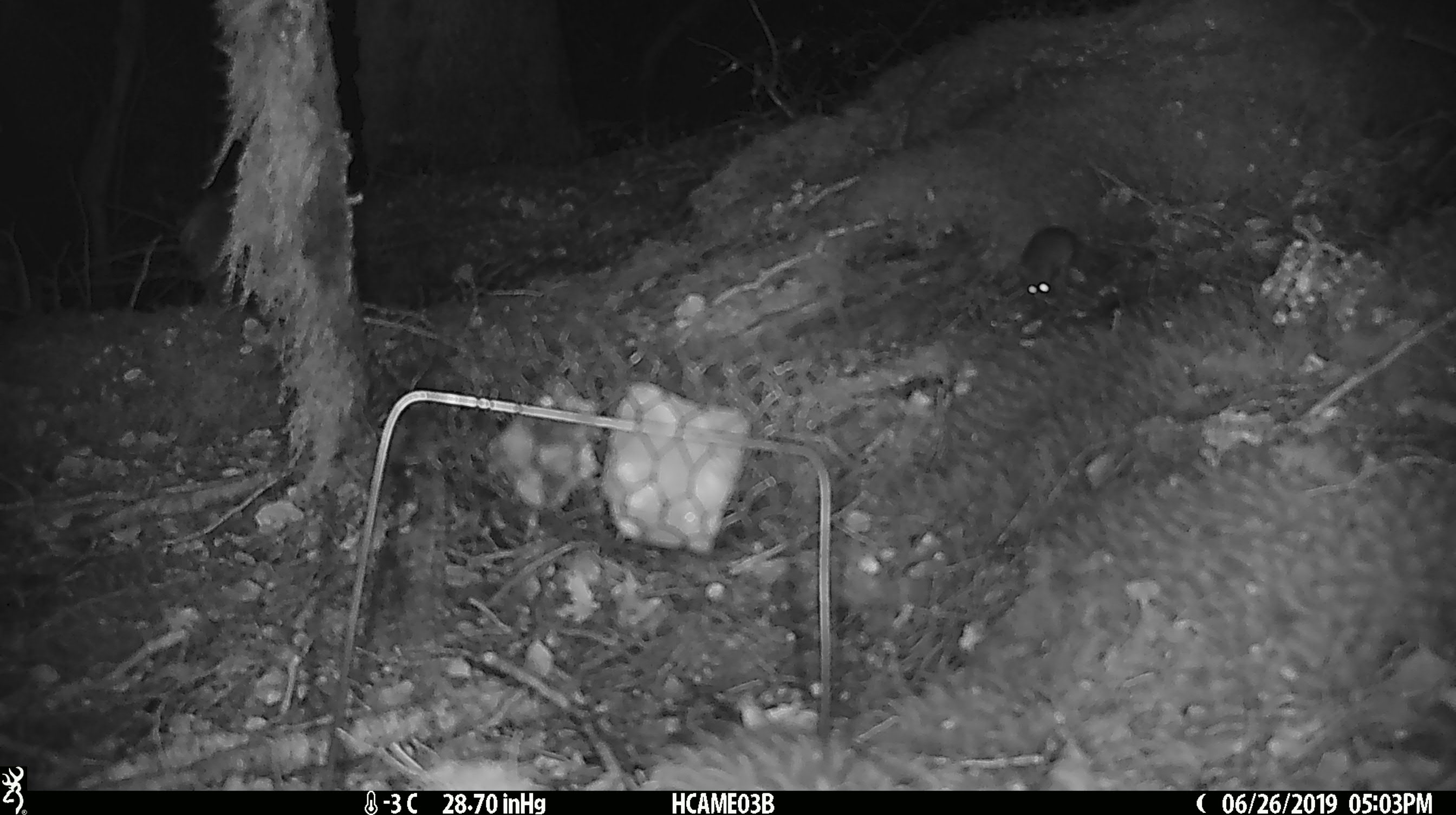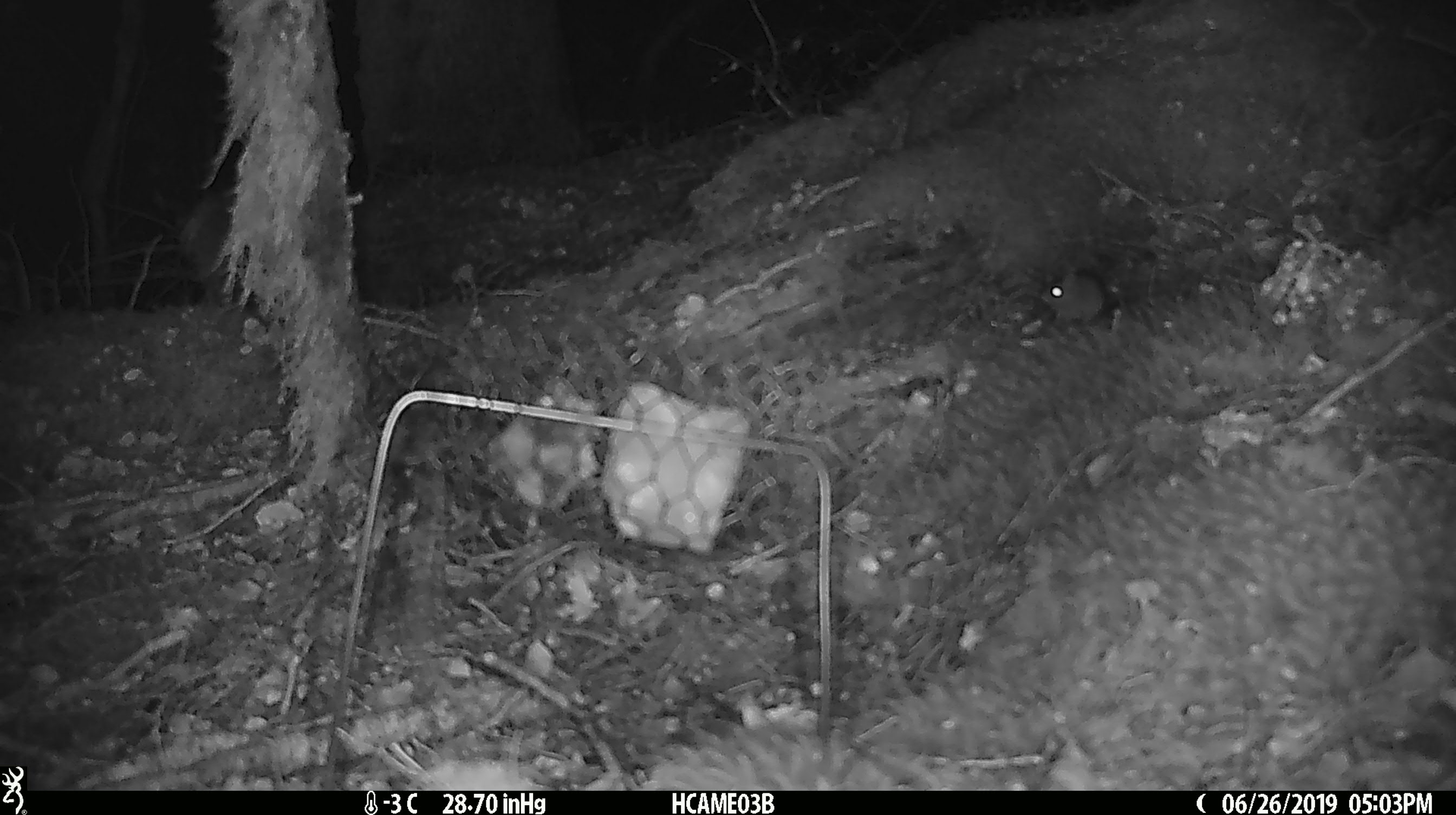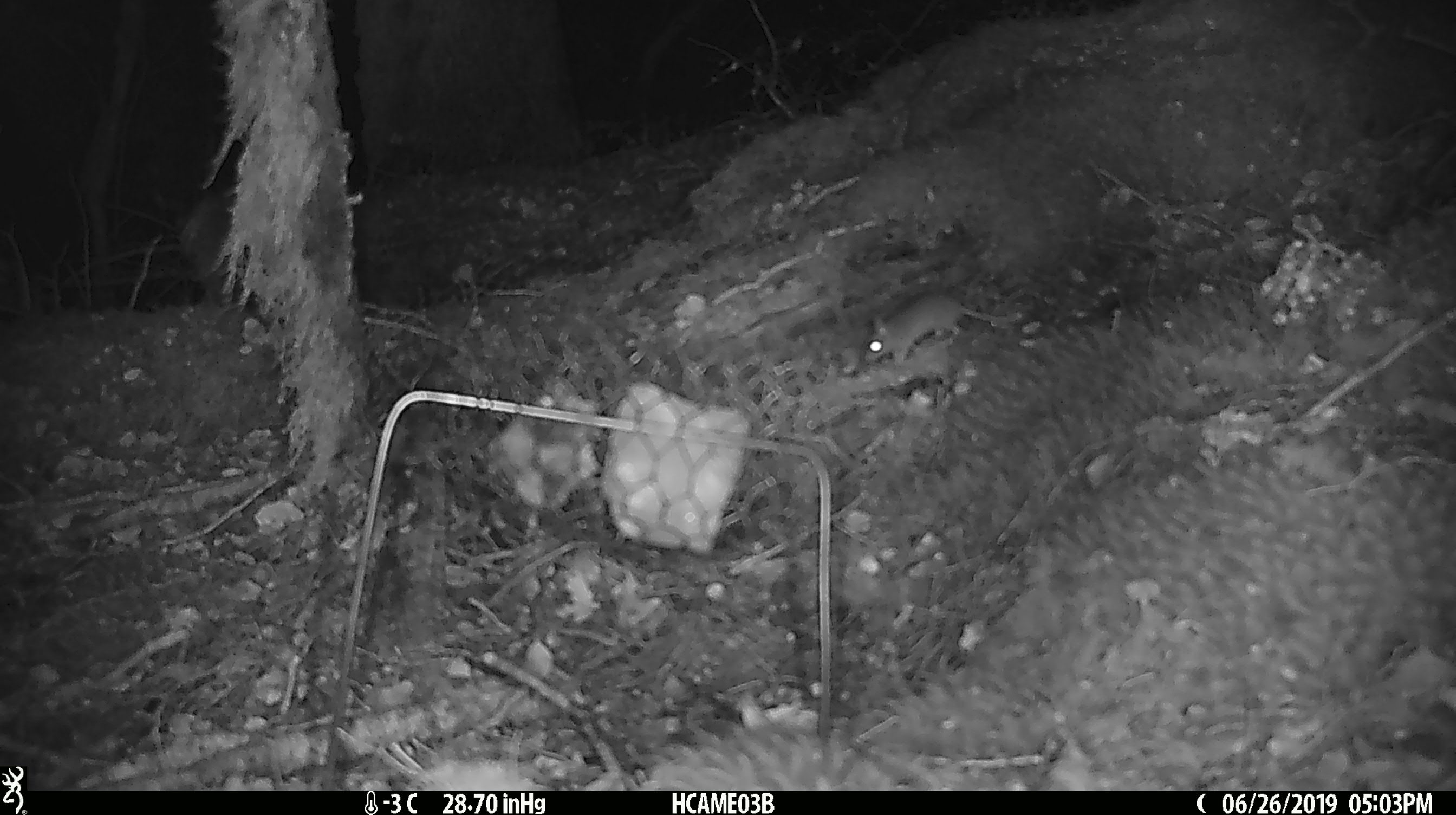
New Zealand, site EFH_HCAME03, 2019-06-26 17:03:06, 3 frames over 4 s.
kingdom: Animalia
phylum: Chordata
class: Mammalia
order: Rodentia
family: Muridae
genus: Mus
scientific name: Mus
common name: mouse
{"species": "mouse (Mus)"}